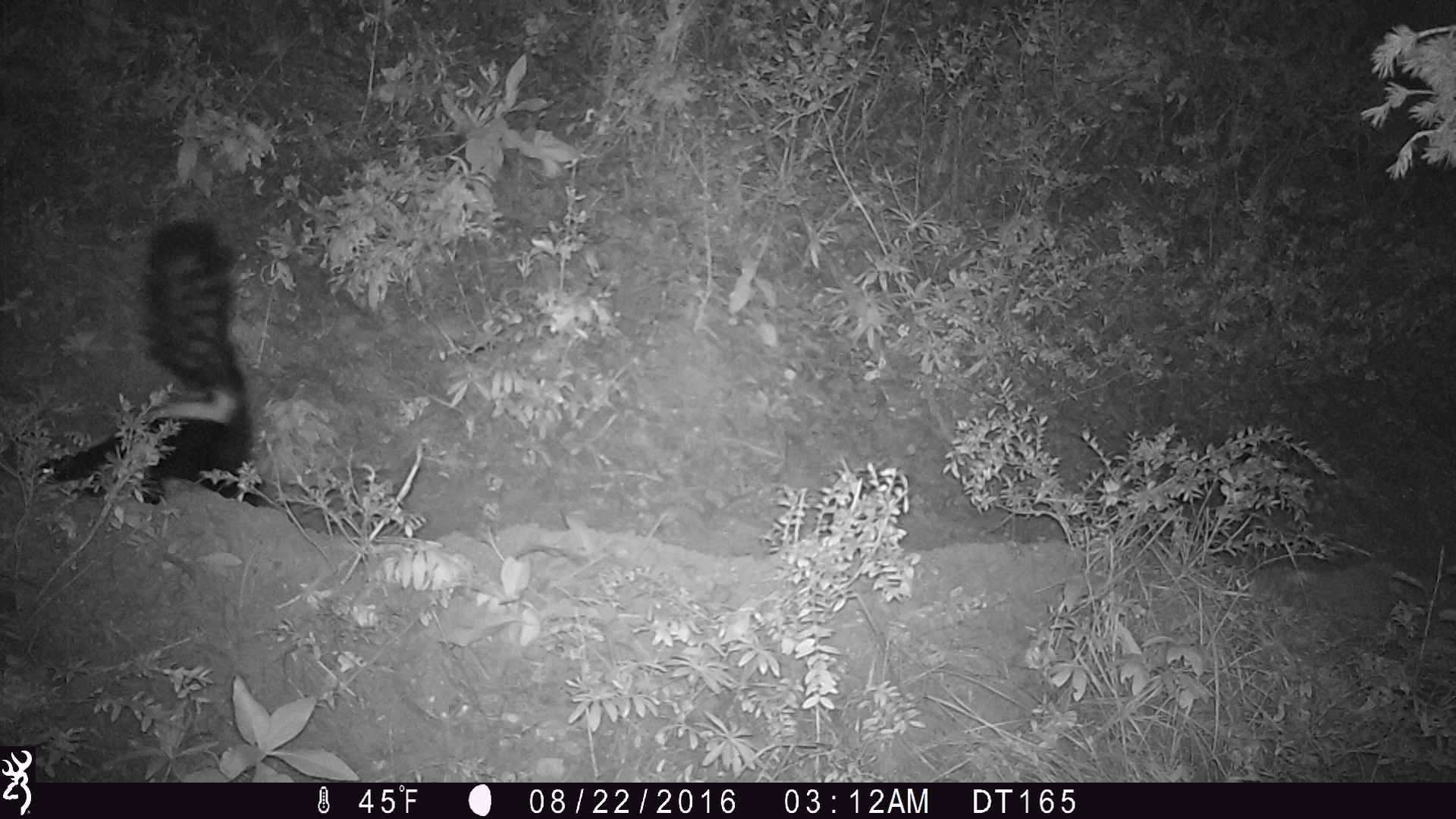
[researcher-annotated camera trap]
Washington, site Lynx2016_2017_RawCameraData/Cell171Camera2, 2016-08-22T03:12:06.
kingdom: Animalia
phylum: Chordata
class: Mammalia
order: Carnivora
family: Mephitidae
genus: Mephitis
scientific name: Mephitis mephitis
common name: striped skunk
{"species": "Mephitis mephitis (striped skunk)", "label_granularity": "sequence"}